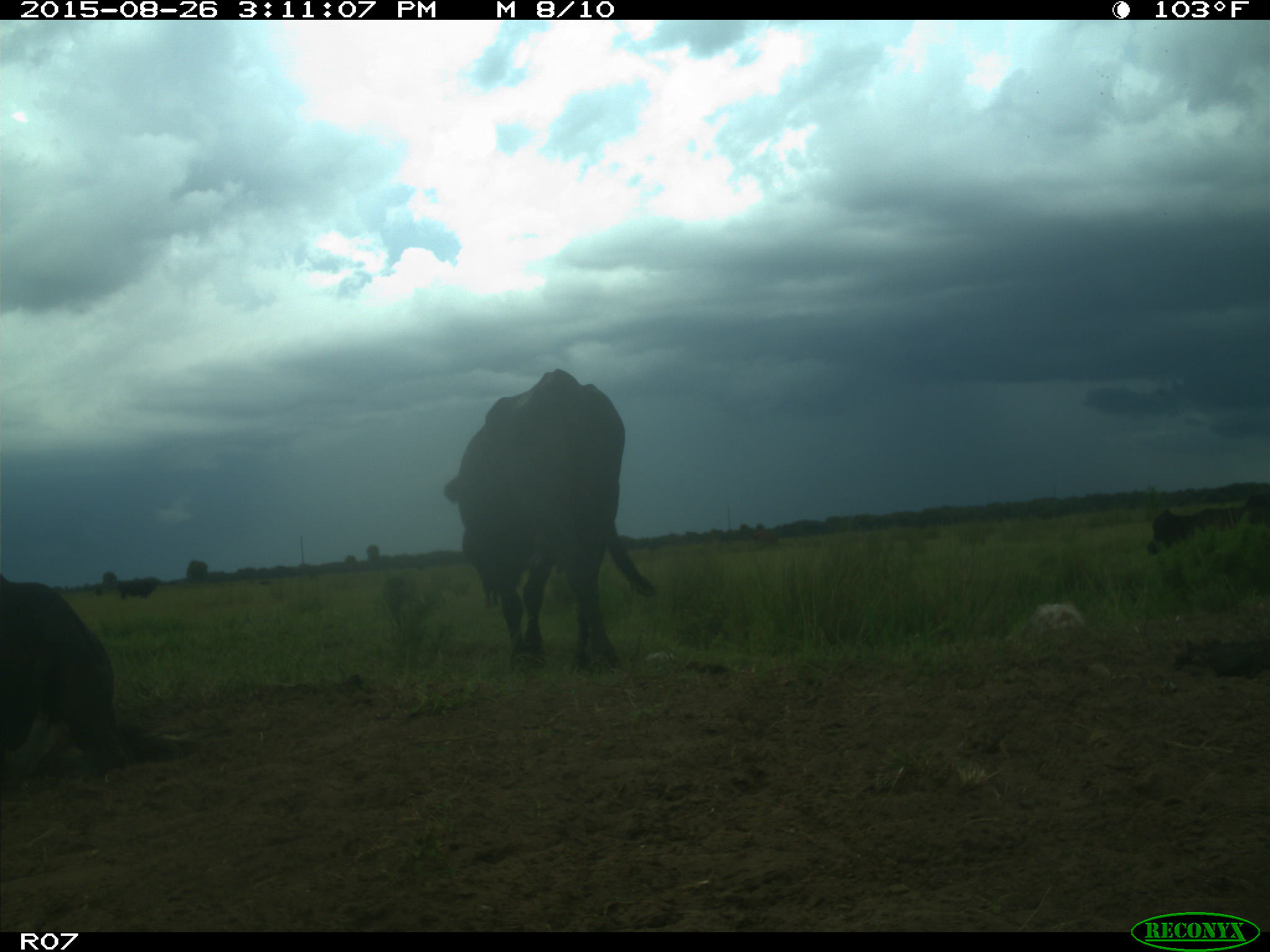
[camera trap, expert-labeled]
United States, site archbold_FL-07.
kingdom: Animalia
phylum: Chordata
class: Mammalia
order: Artiodactyla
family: Bovidae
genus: Bos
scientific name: Bos taurus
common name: domestic cow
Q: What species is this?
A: Bos taurus (domestic cow).